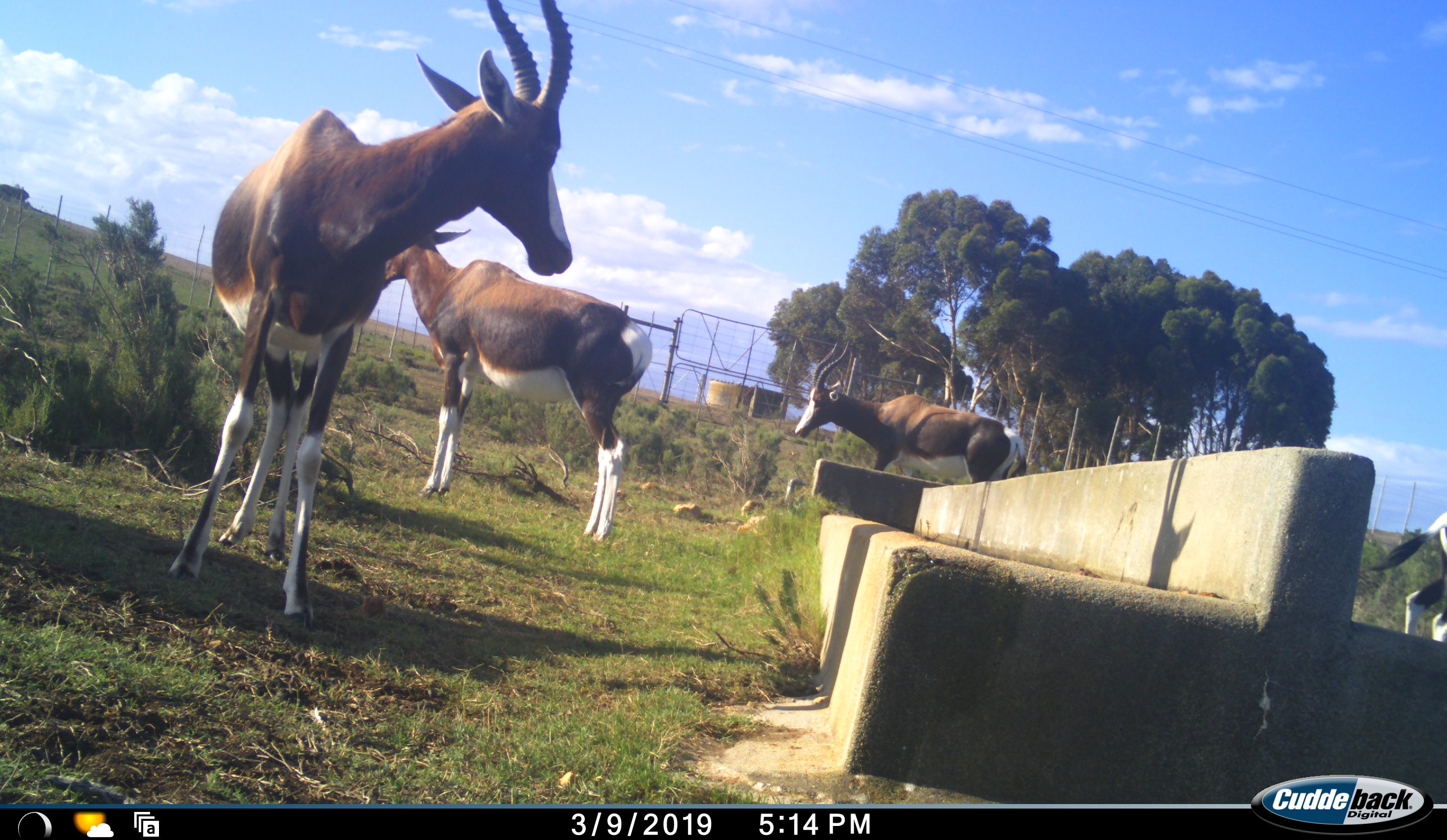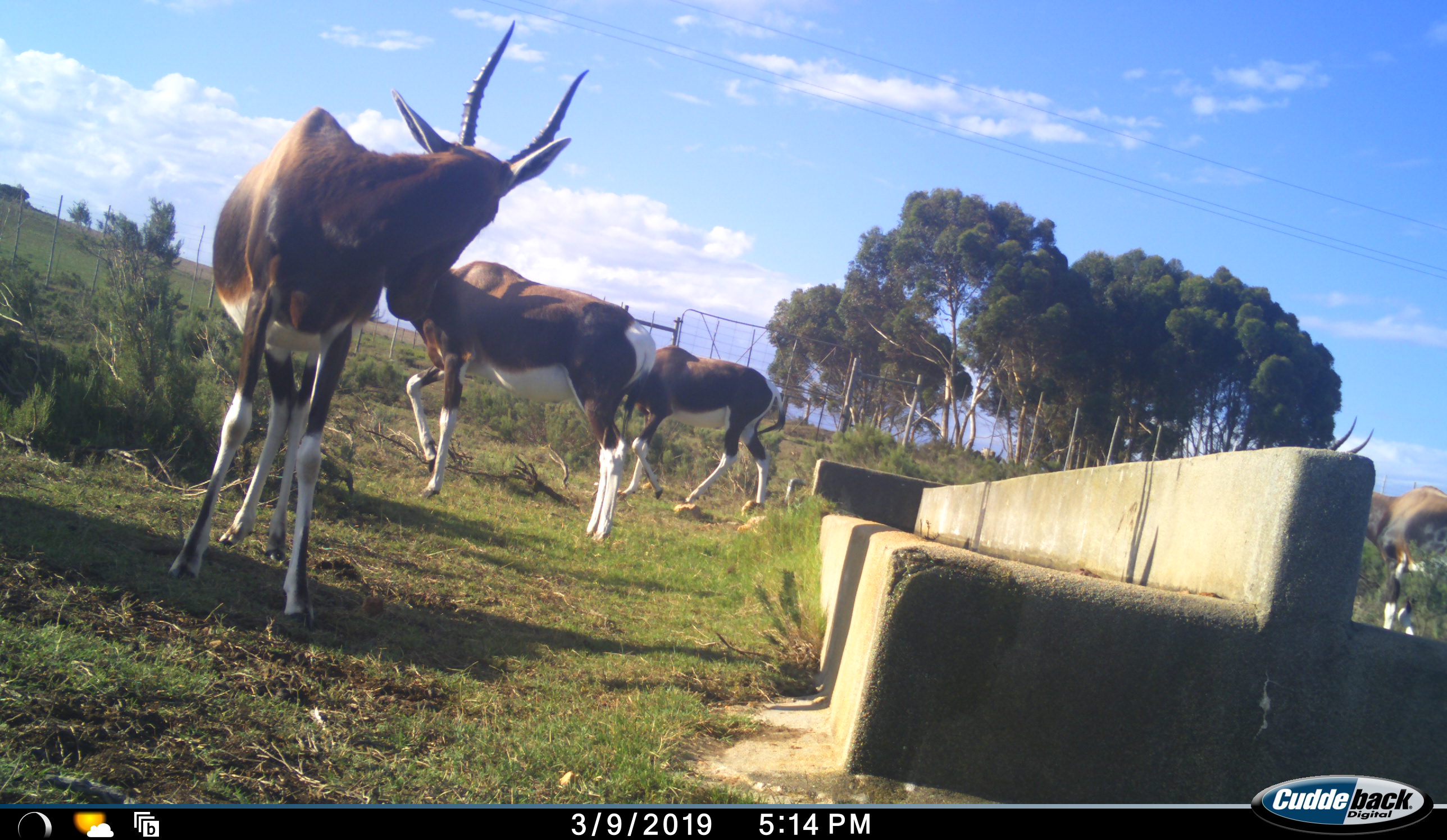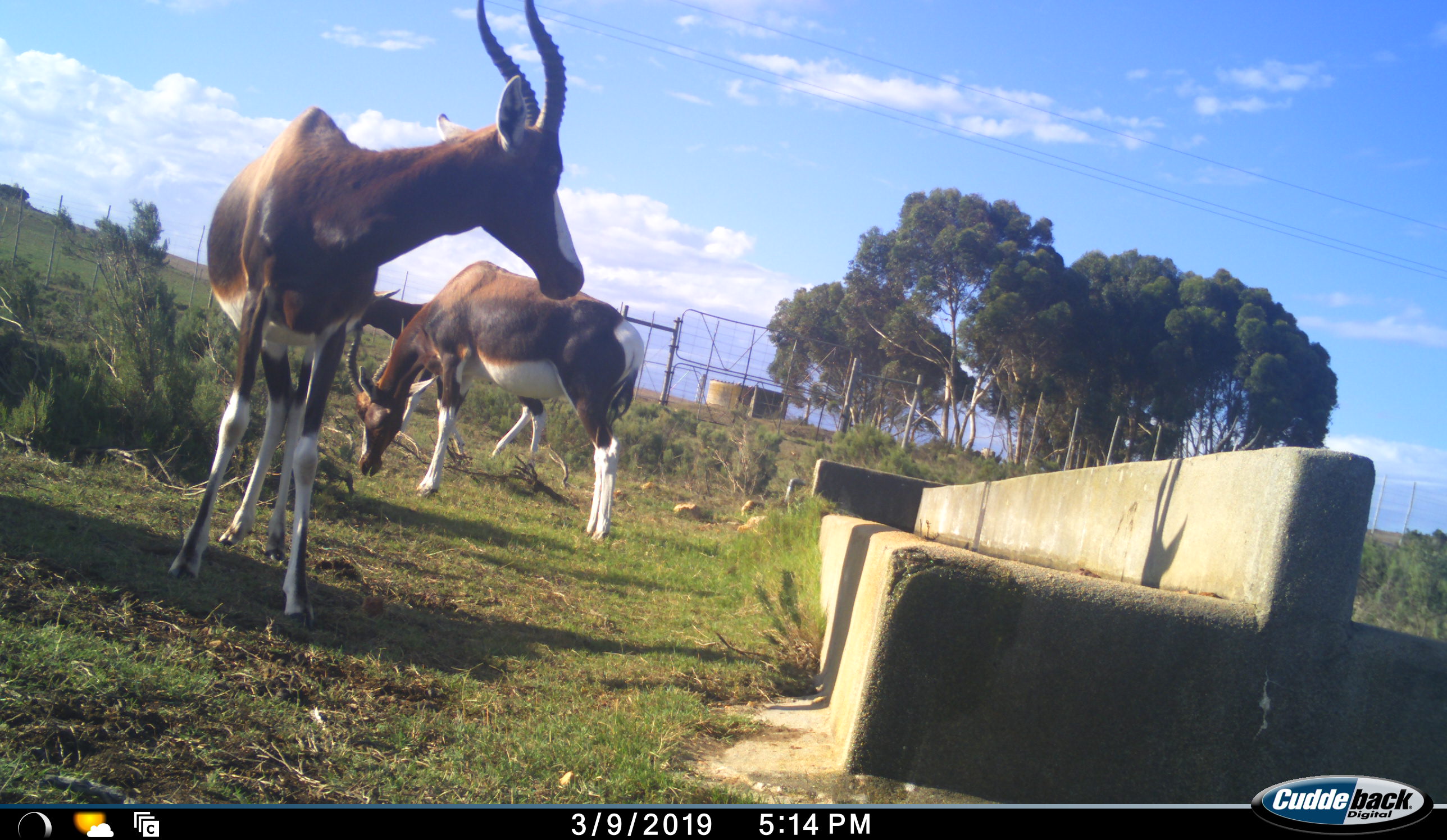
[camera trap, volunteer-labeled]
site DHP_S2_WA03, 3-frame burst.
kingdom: Animalia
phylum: Chordata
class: Mammalia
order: Artiodactyla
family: Bovidae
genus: Damaliscus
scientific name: Damaliscus pygargus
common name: bontebok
Bontebok (Damaliscus pygargus), count 4. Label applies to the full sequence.